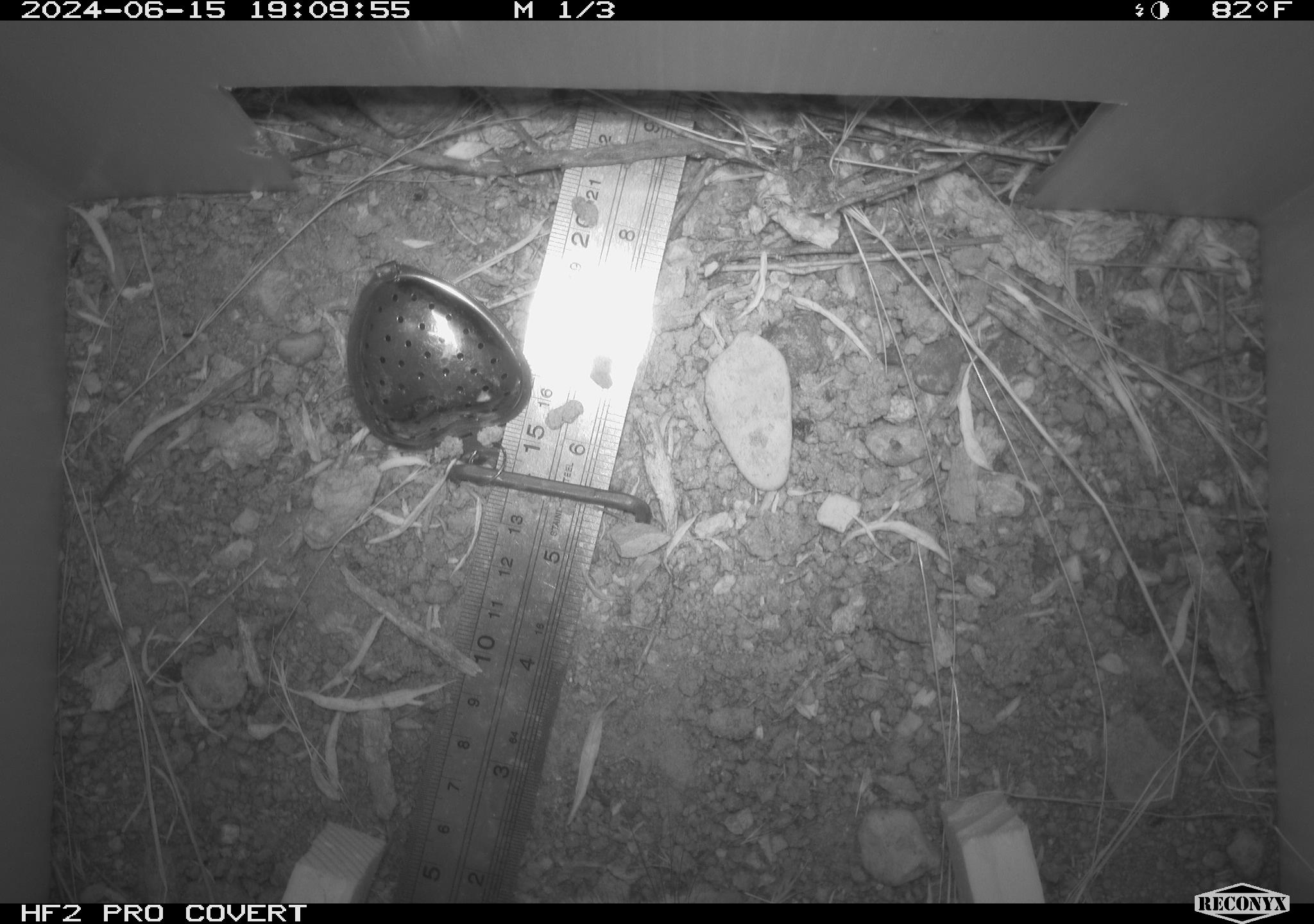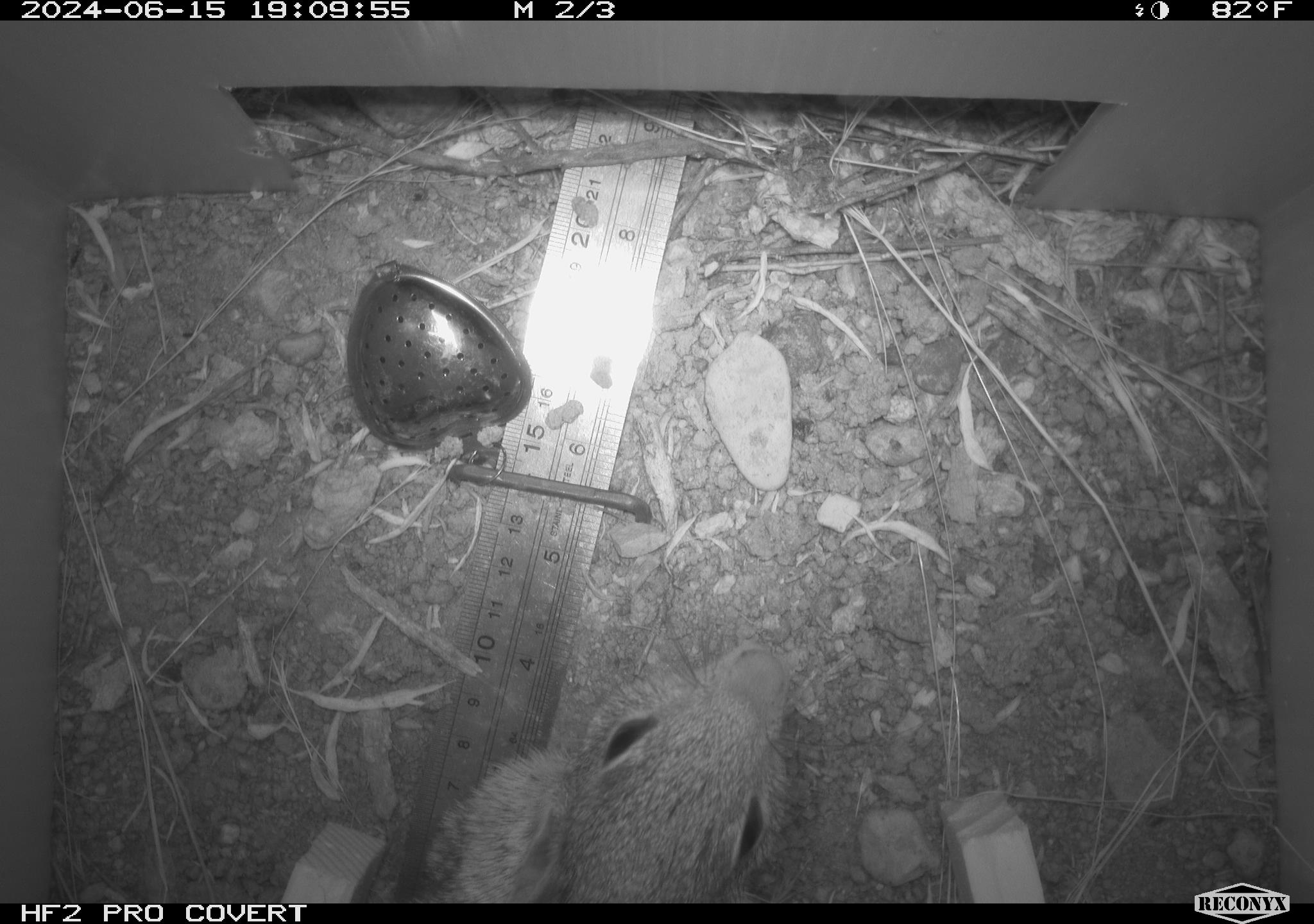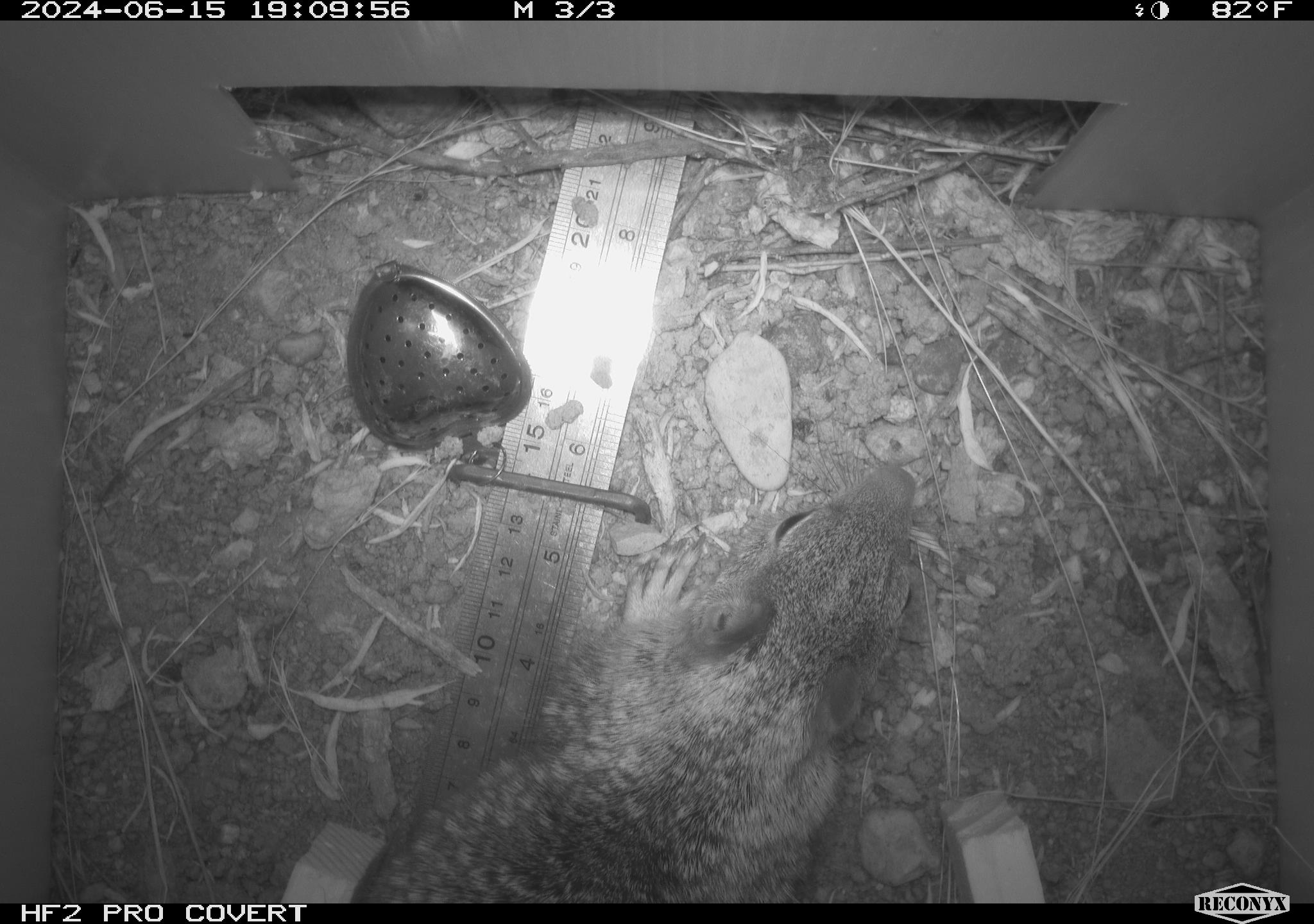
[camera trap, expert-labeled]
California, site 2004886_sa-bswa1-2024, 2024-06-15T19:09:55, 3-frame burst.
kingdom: Animalia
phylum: Chordata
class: Mammalia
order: Rodentia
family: Sciuridae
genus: Otospermophilus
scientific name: Otospermophilus beecheyi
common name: california ground squirrel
California ground squirrel (Otospermophilus beecheyi).